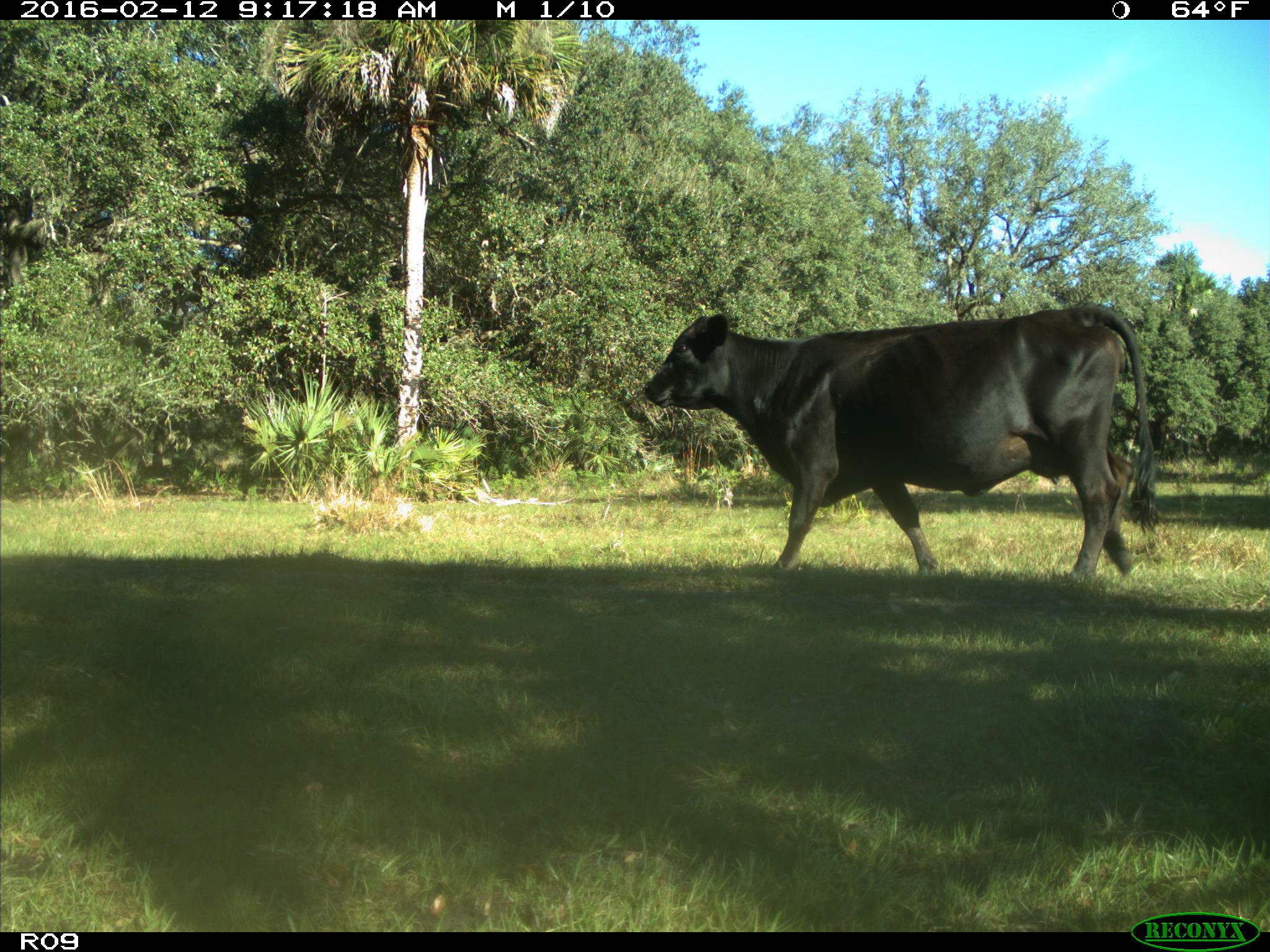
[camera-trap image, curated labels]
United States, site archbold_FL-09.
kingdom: Animalia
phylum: Chordata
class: Mammalia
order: Artiodactyla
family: Bovidae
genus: Bos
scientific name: Bos taurus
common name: domestic cow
Bos taurus (domestic cow).